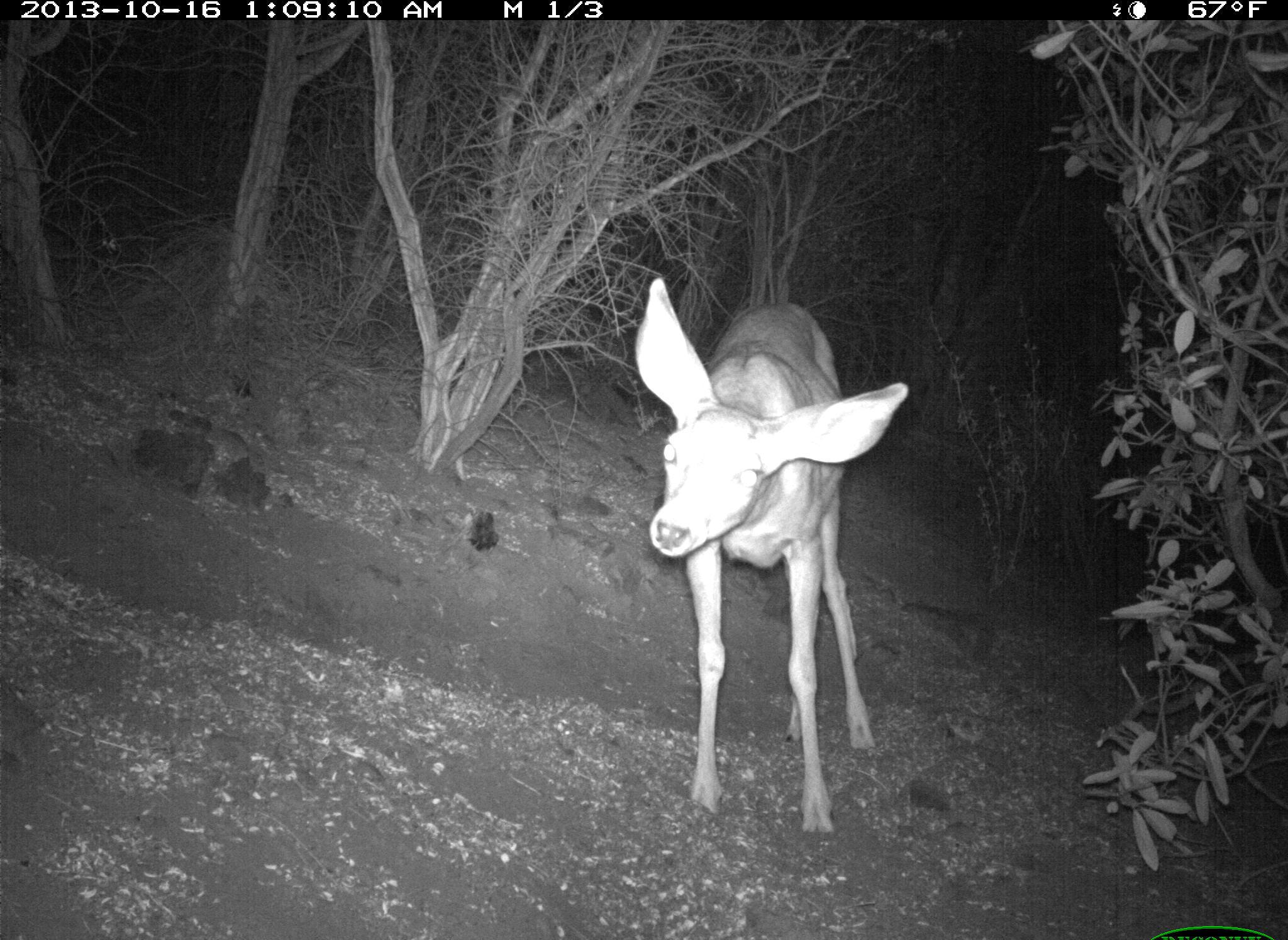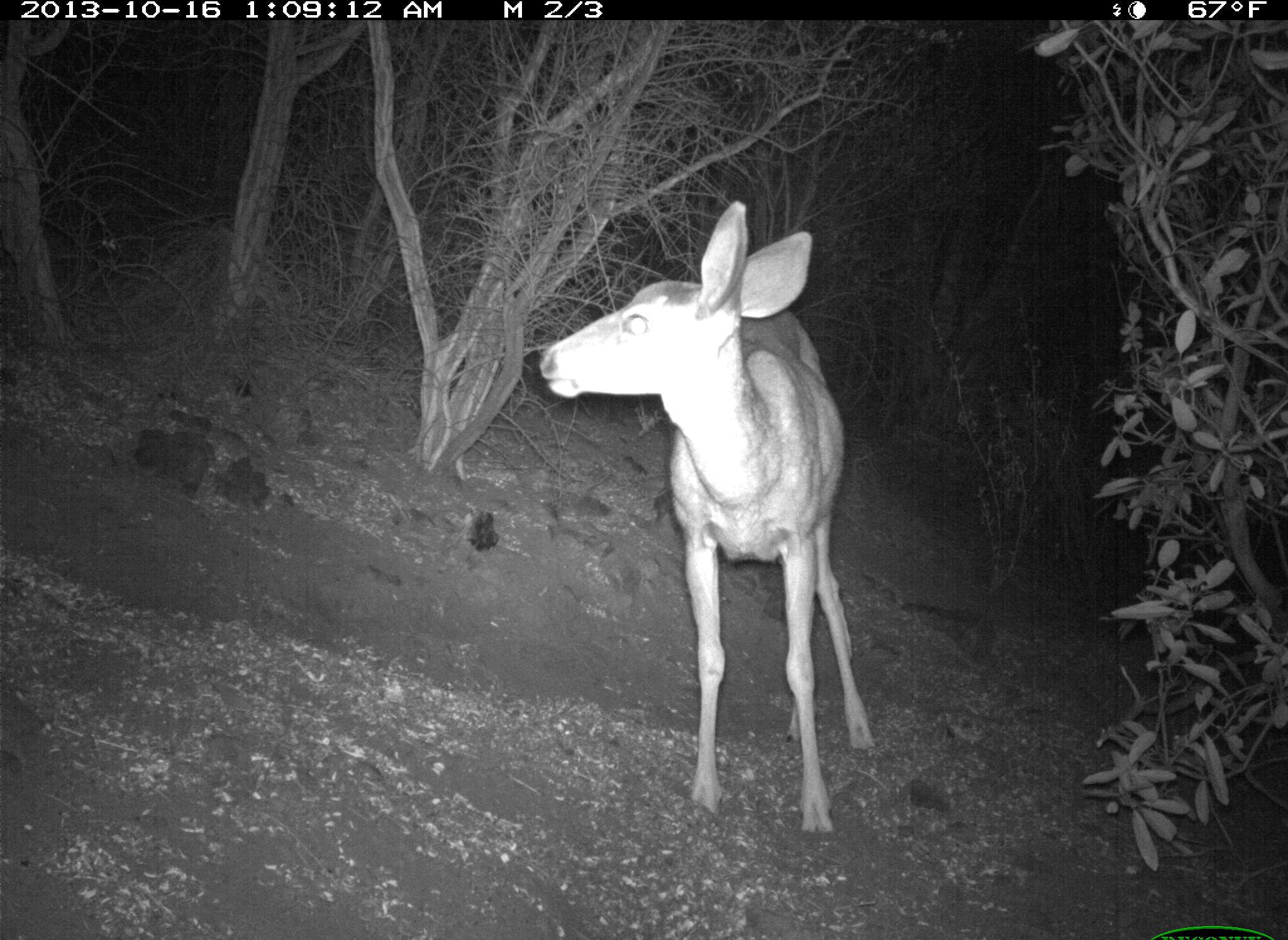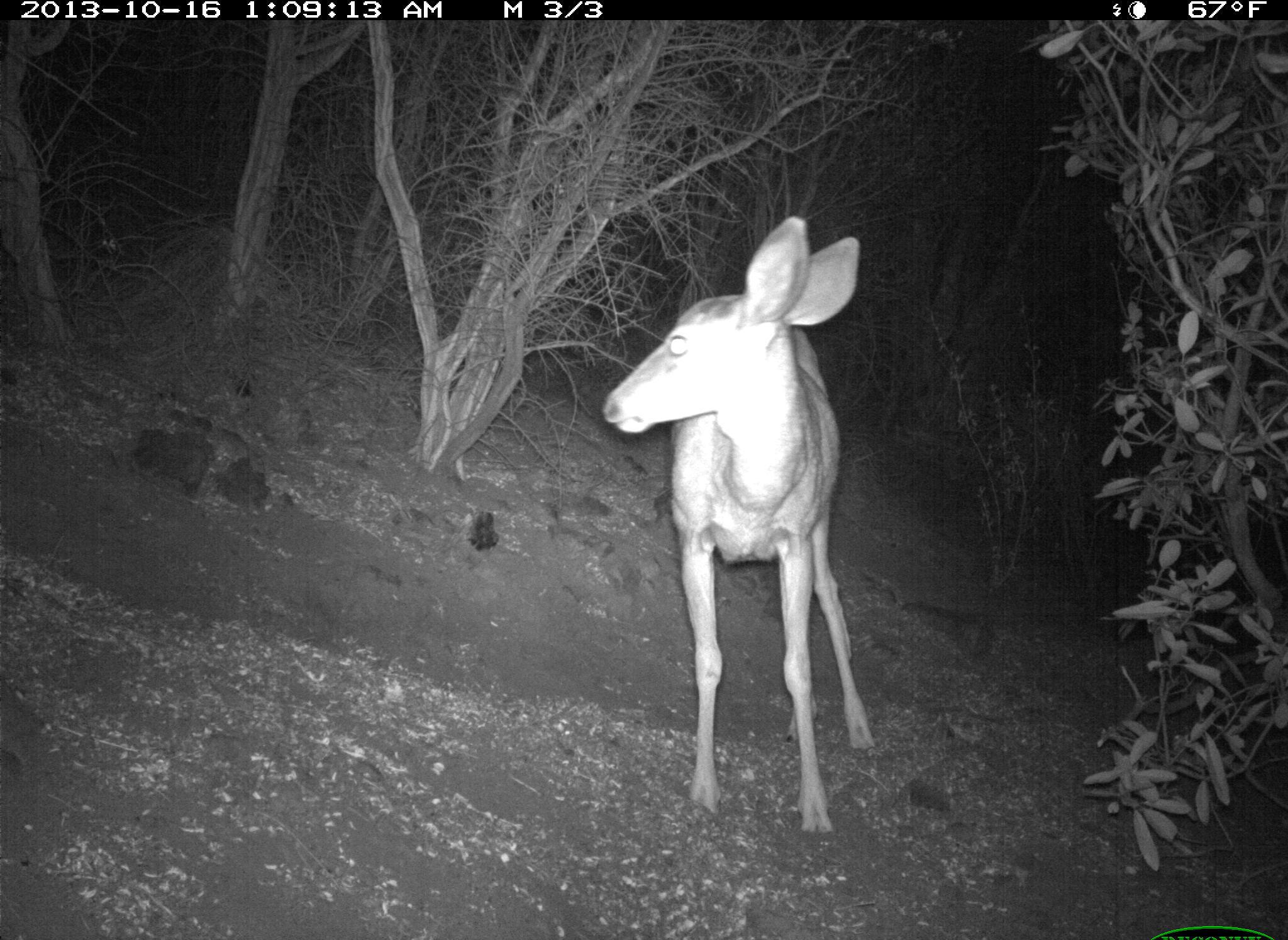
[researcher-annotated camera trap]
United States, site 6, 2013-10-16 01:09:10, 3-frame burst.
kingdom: Animalia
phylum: Chordata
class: Mammalia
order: Artiodactyla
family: Cervidae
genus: Odocoileus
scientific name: Odocoileus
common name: deer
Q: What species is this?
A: Deer (Odocoileus).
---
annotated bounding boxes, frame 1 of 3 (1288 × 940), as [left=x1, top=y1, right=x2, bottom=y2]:
deer: [left=633, top=275, right=911, bottom=837]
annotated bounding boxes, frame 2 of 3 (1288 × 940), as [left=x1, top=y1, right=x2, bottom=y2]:
deer: [left=538, top=200, right=876, bottom=842]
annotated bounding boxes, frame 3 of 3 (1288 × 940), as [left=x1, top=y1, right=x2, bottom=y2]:
deer: [left=602, top=216, right=881, bottom=842]